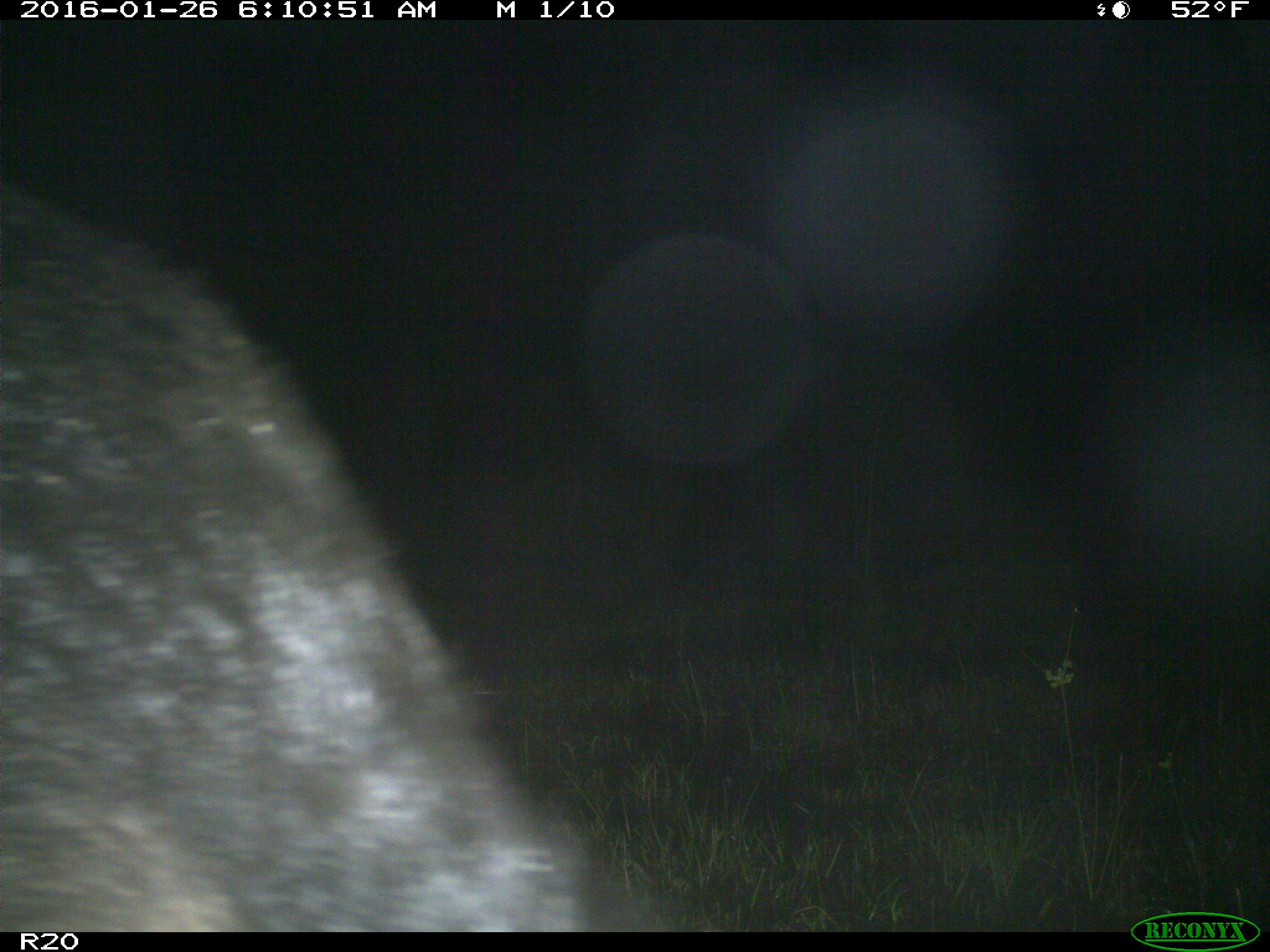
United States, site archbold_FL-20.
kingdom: Animalia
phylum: Chordata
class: Mammalia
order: Artiodactyla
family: Suidae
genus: Sus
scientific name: Sus scrofa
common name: wild boar